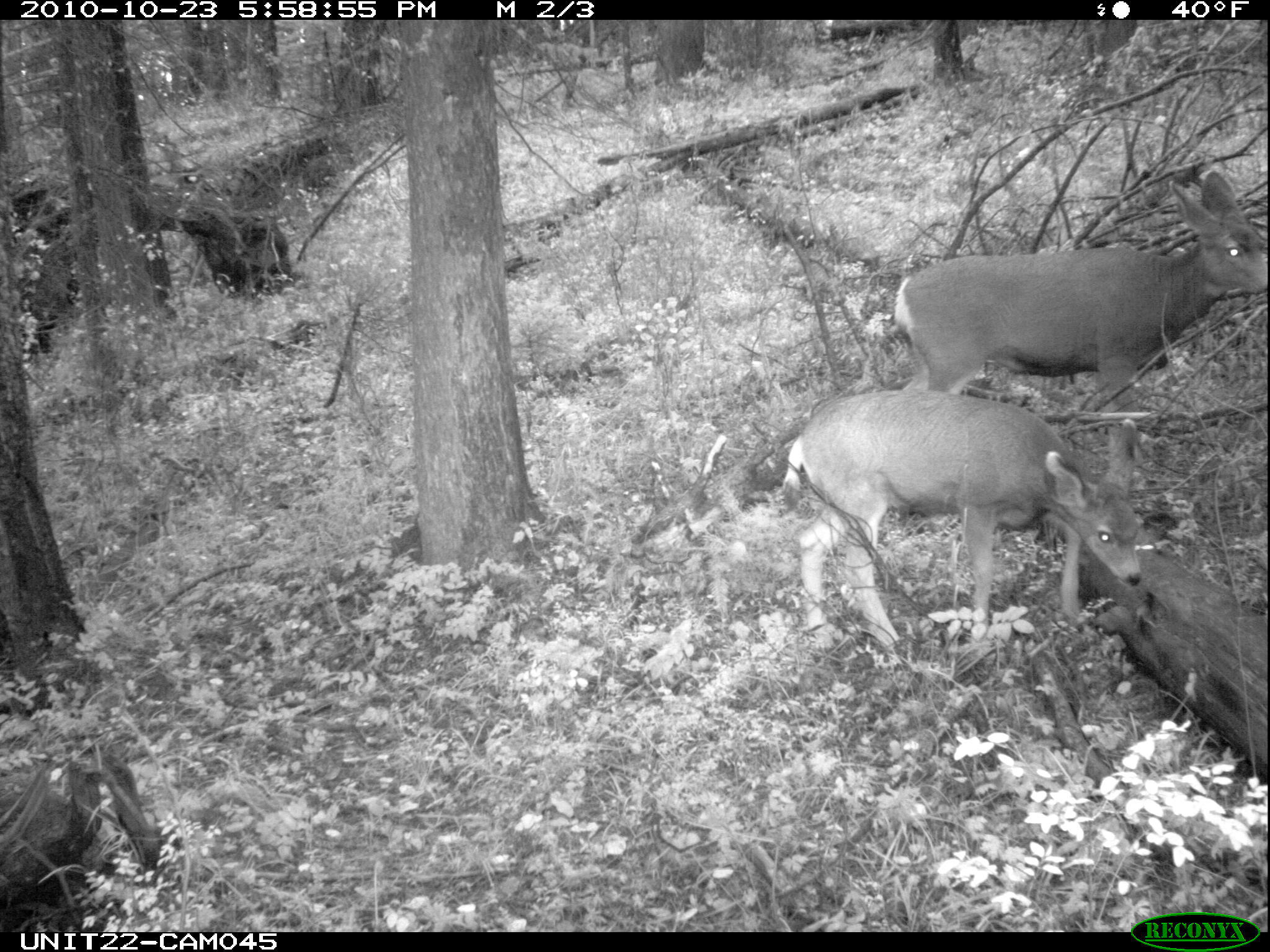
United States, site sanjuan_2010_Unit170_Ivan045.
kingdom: Animalia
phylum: Chordata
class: Mammalia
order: Artiodactyla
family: Cervidae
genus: Odocoileus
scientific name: Odocoileus hemionus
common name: mule deer